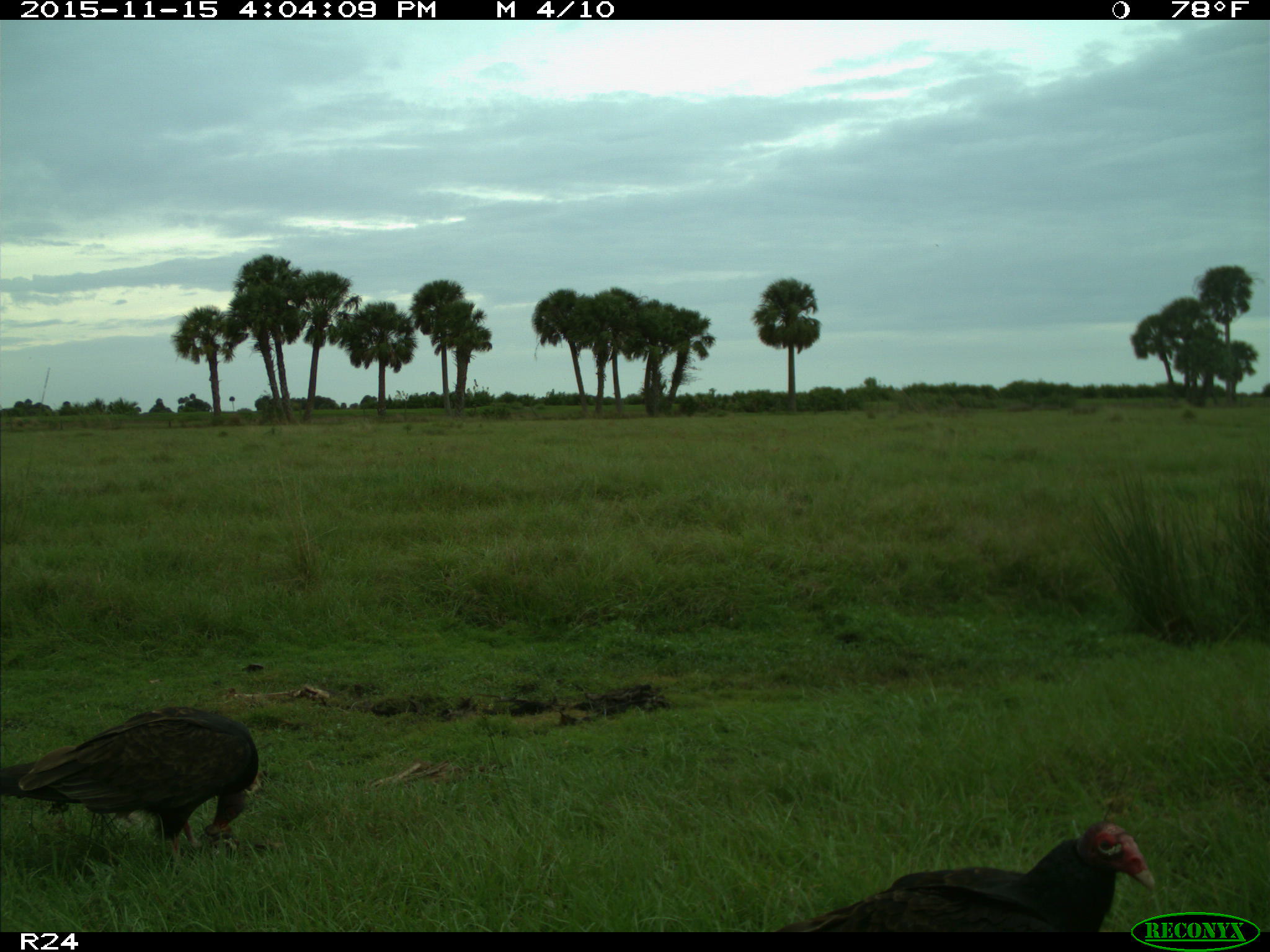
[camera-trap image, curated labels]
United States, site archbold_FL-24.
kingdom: Animalia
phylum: Chordata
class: Aves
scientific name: Aves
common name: birds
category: unidentified bird